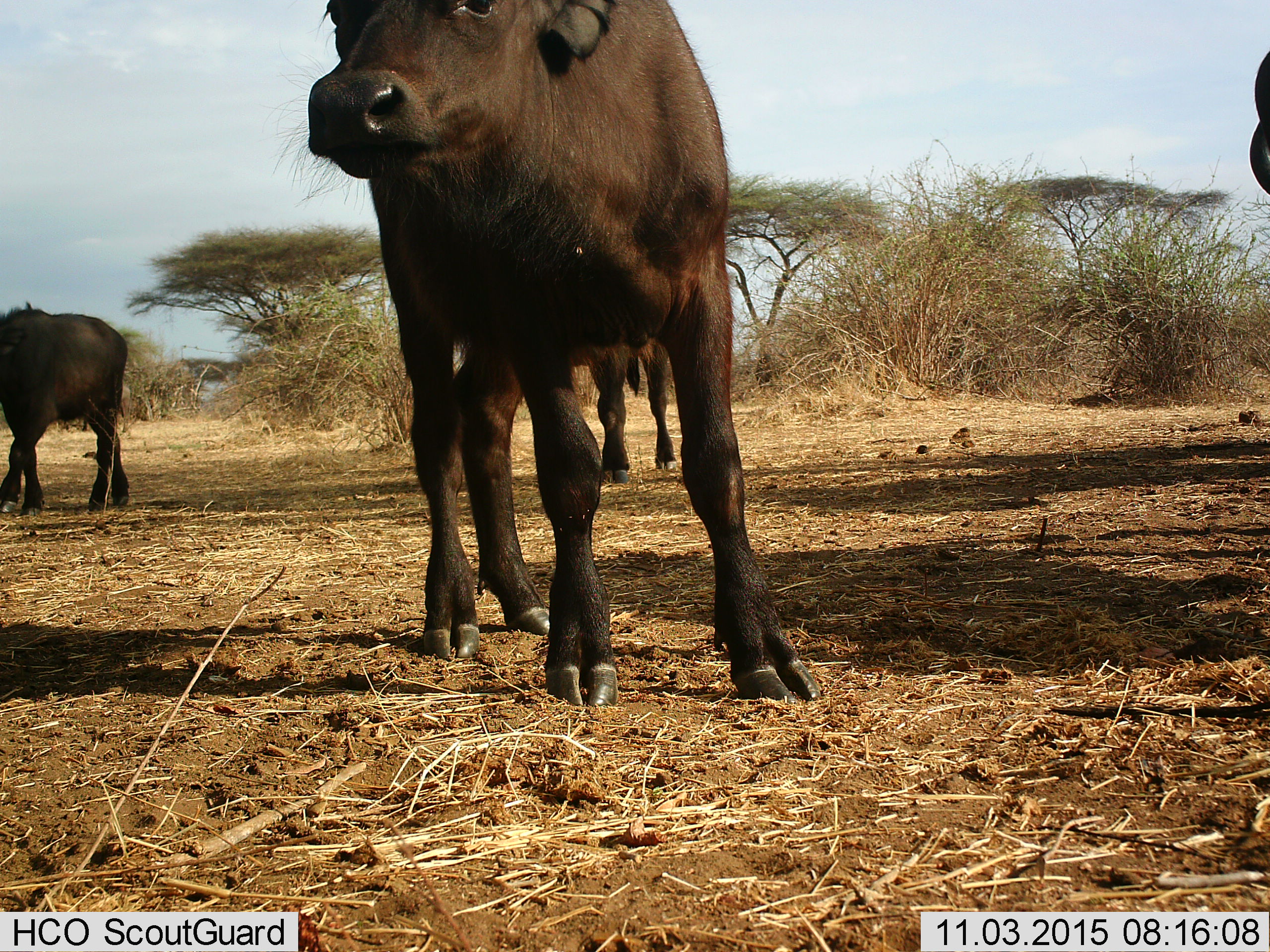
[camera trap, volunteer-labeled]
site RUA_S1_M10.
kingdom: Animalia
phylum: Chordata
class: Mammalia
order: Artiodactyla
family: Bovidae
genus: Syncerus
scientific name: Syncerus caffer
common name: african buffalo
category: buffalo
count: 4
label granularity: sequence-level